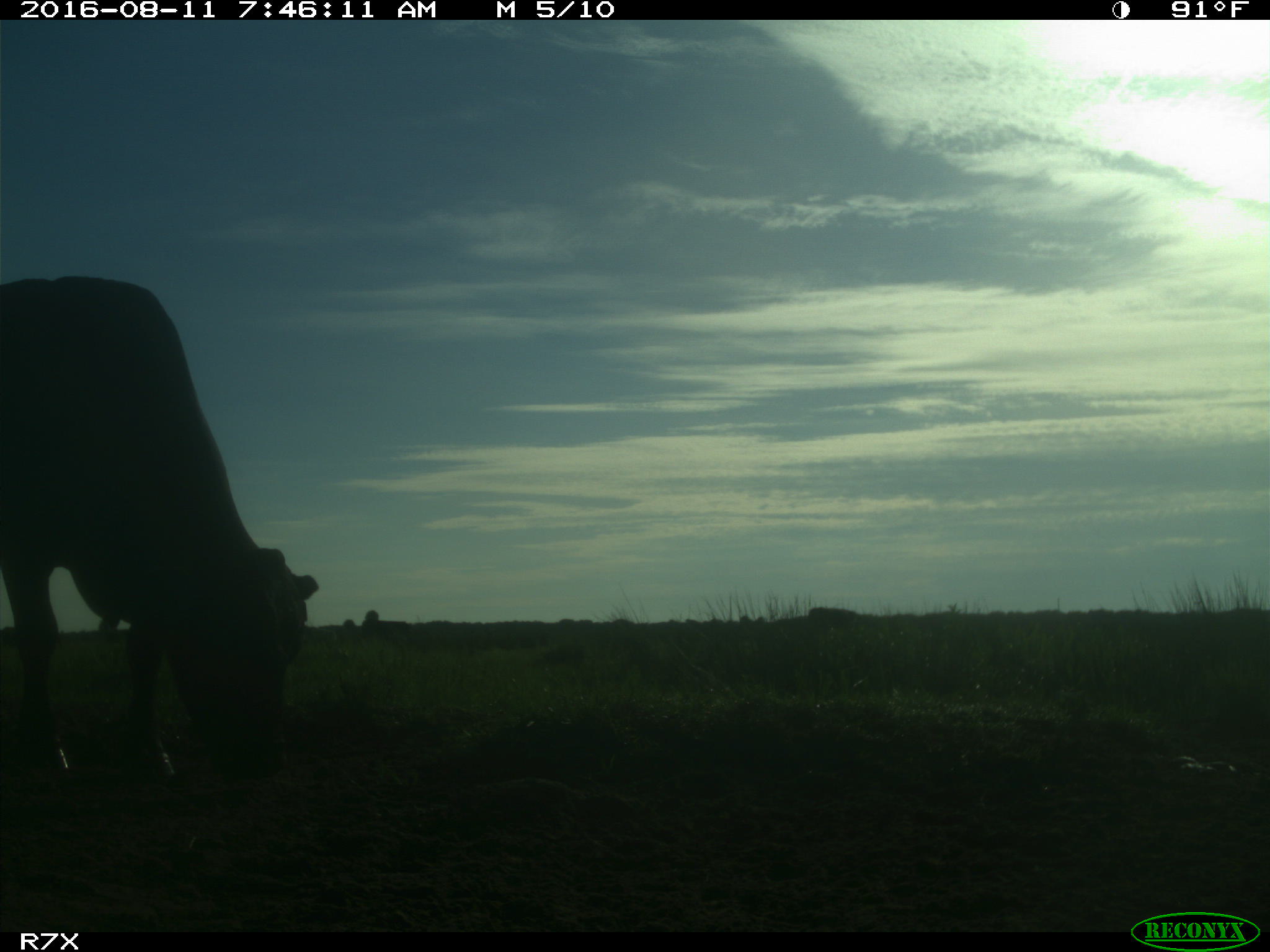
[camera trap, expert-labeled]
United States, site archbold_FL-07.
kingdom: Animalia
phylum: Chordata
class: Mammalia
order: Artiodactyla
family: Bovidae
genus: Bos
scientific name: Bos taurus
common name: domestic cow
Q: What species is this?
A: Bos taurus (domestic cow).